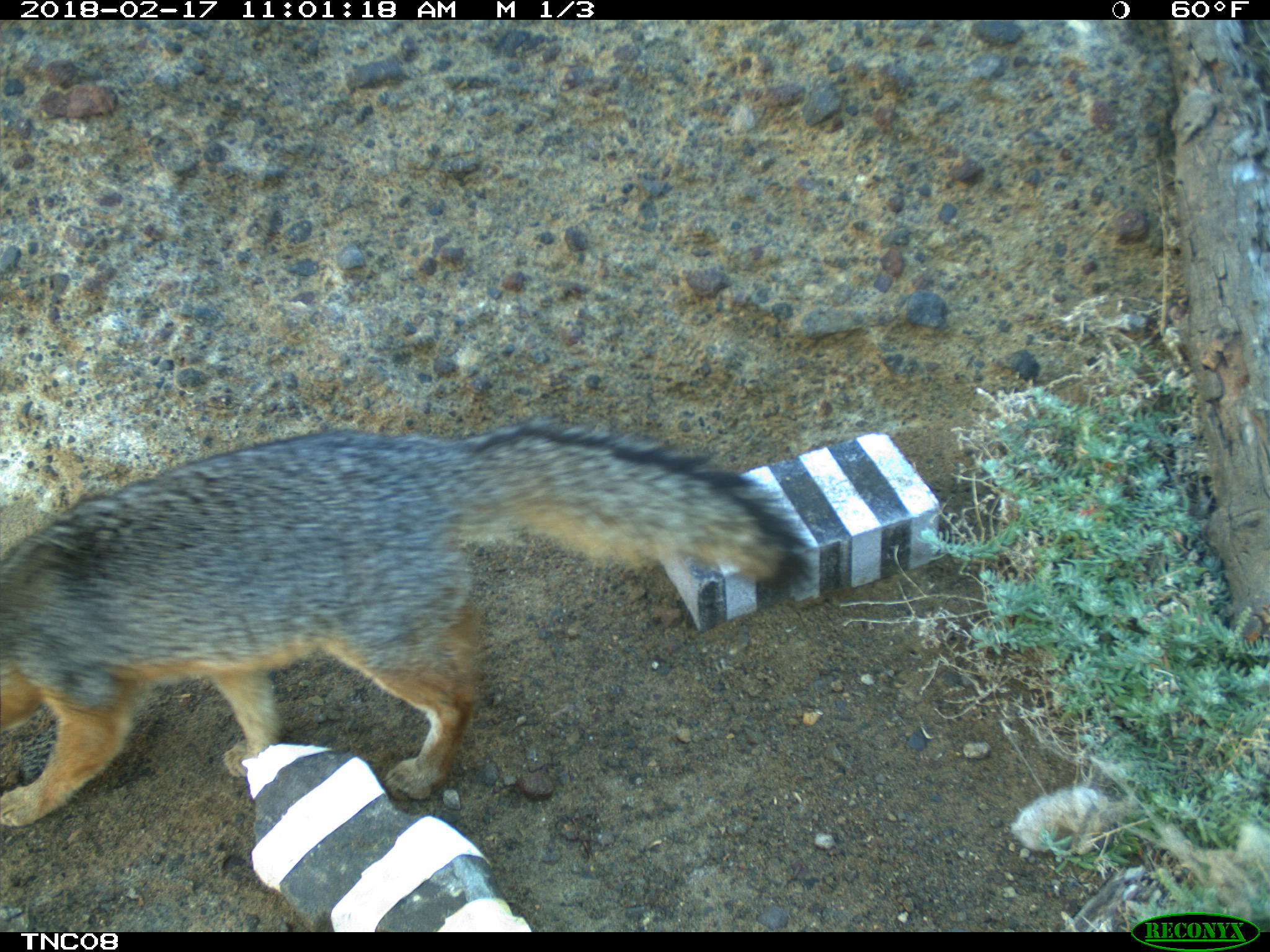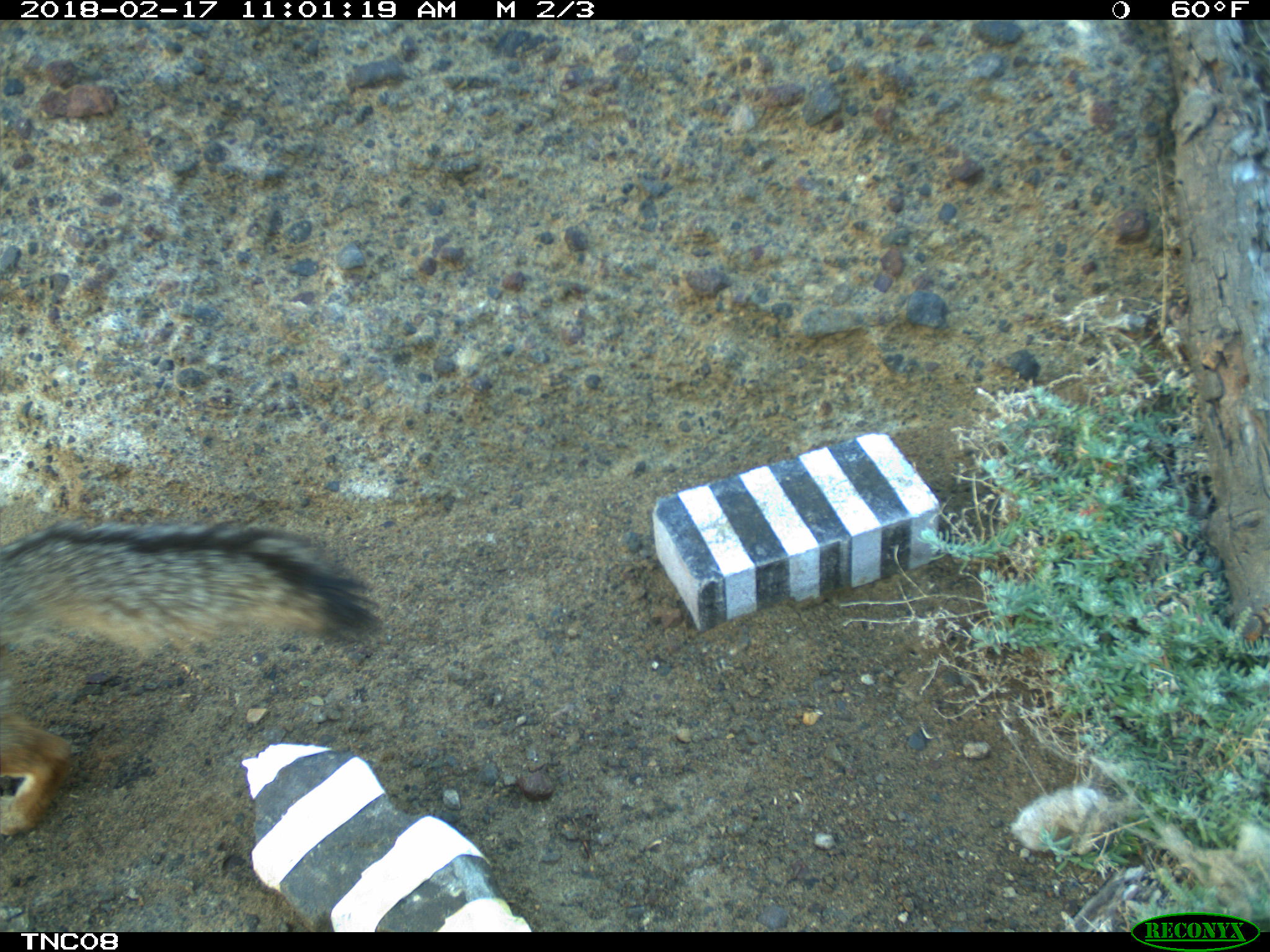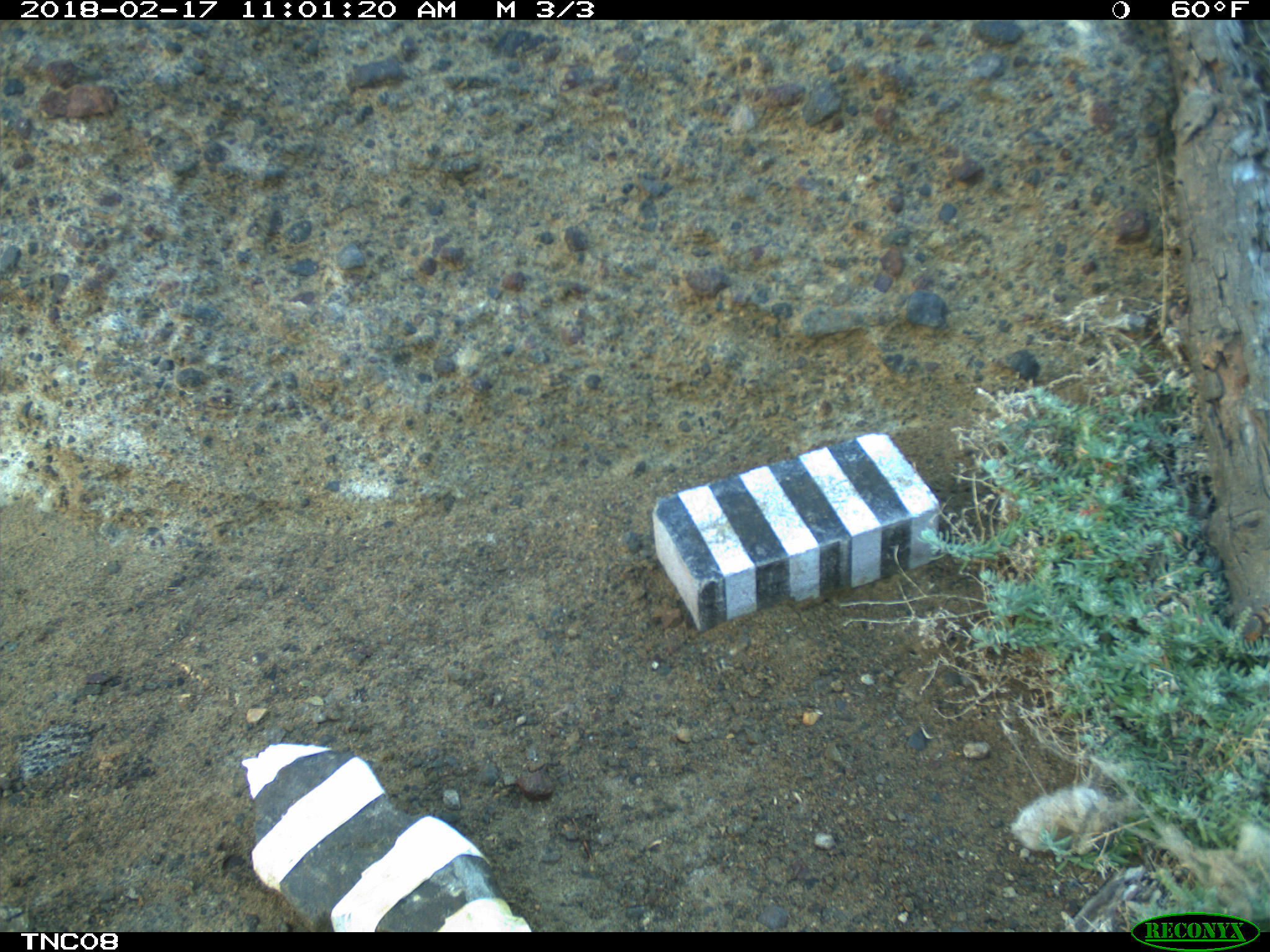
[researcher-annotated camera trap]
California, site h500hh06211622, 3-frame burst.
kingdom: Animalia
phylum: Chordata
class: Mammalia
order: Carnivora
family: Canidae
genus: Urocyon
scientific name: Urocyon littoralis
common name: island fox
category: fox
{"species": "fox (island fox) (Urocyon littoralis)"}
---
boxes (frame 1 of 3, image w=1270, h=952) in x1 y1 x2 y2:
fox: 0 417 816 829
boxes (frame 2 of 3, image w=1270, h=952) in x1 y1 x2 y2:
fox: 0 518 384 837